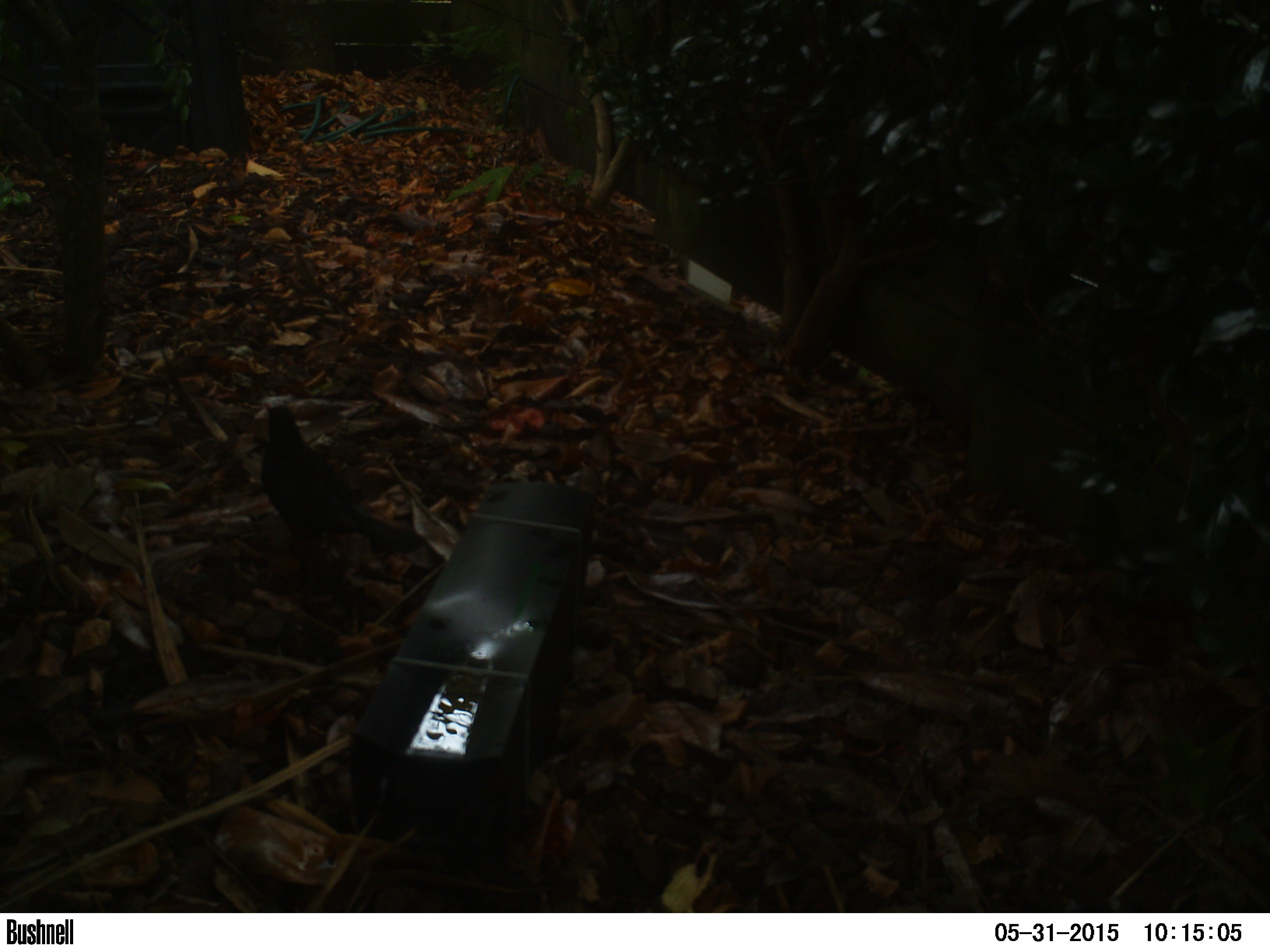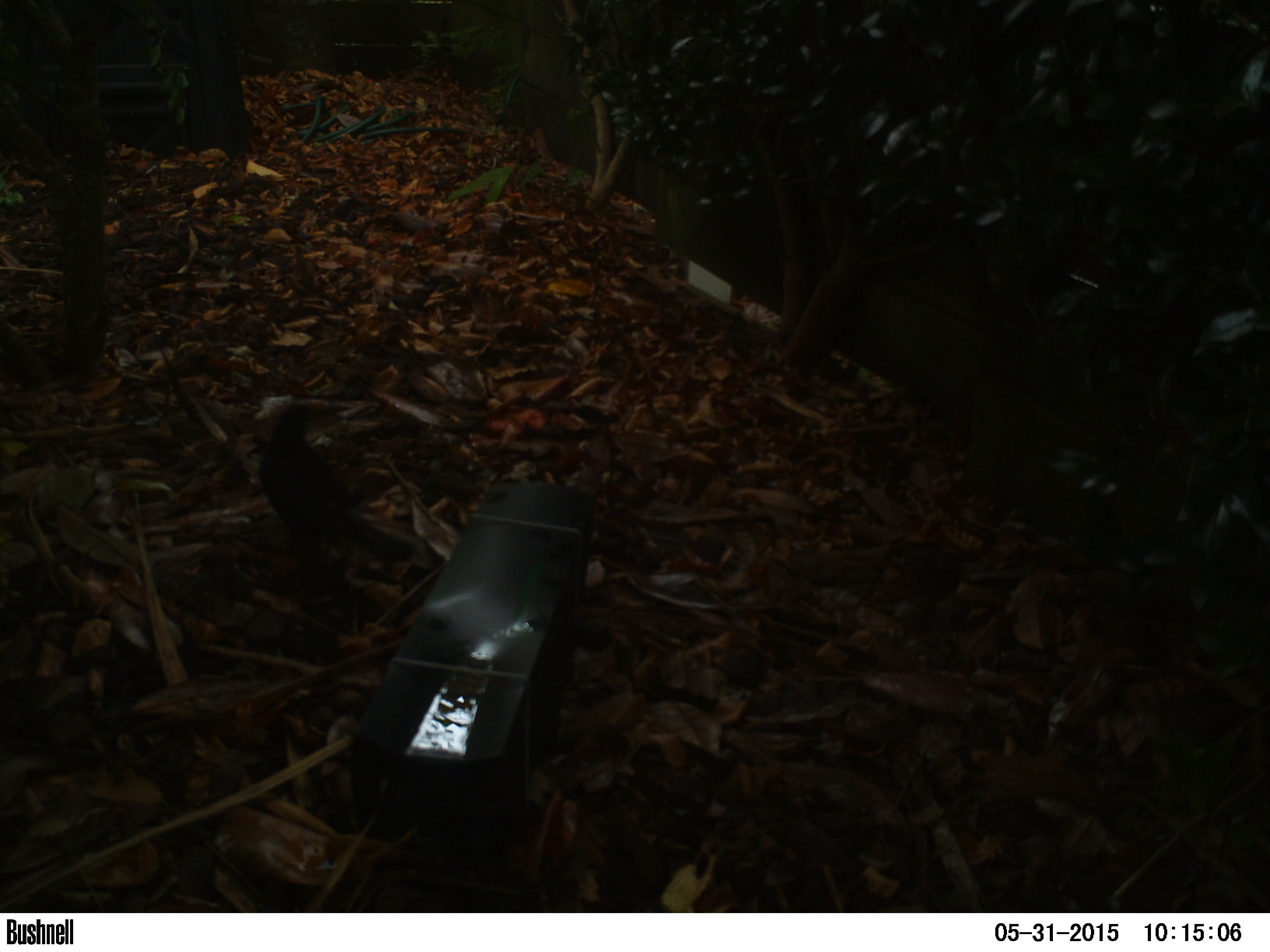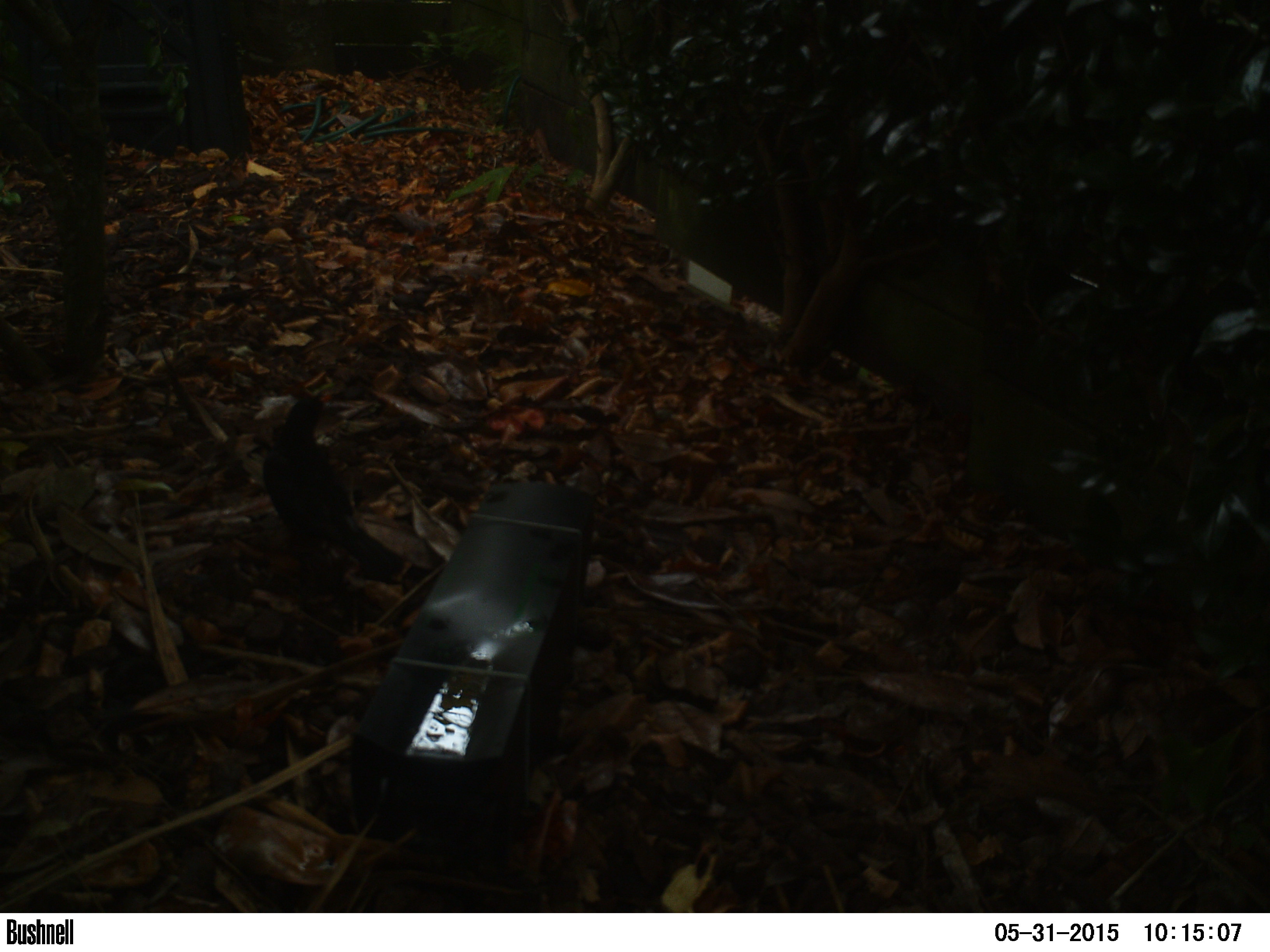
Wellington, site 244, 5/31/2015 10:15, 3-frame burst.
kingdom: Animalia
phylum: Chordata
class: Aves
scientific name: Aves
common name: bird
Bird (Aves).